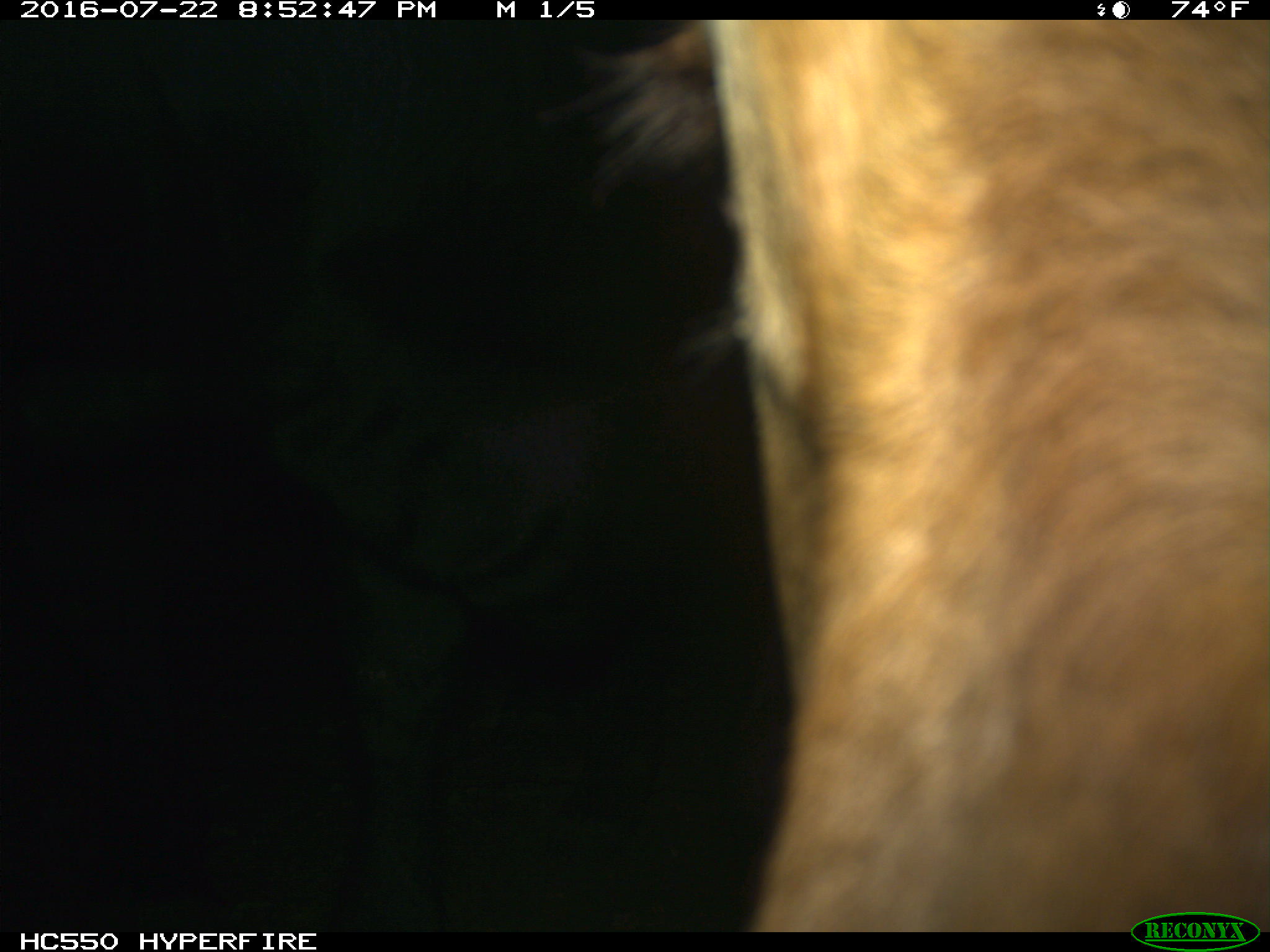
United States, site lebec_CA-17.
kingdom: Animalia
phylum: Chordata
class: Mammalia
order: Artiodactyla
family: Bovidae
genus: Bos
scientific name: Bos taurus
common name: domestic cow